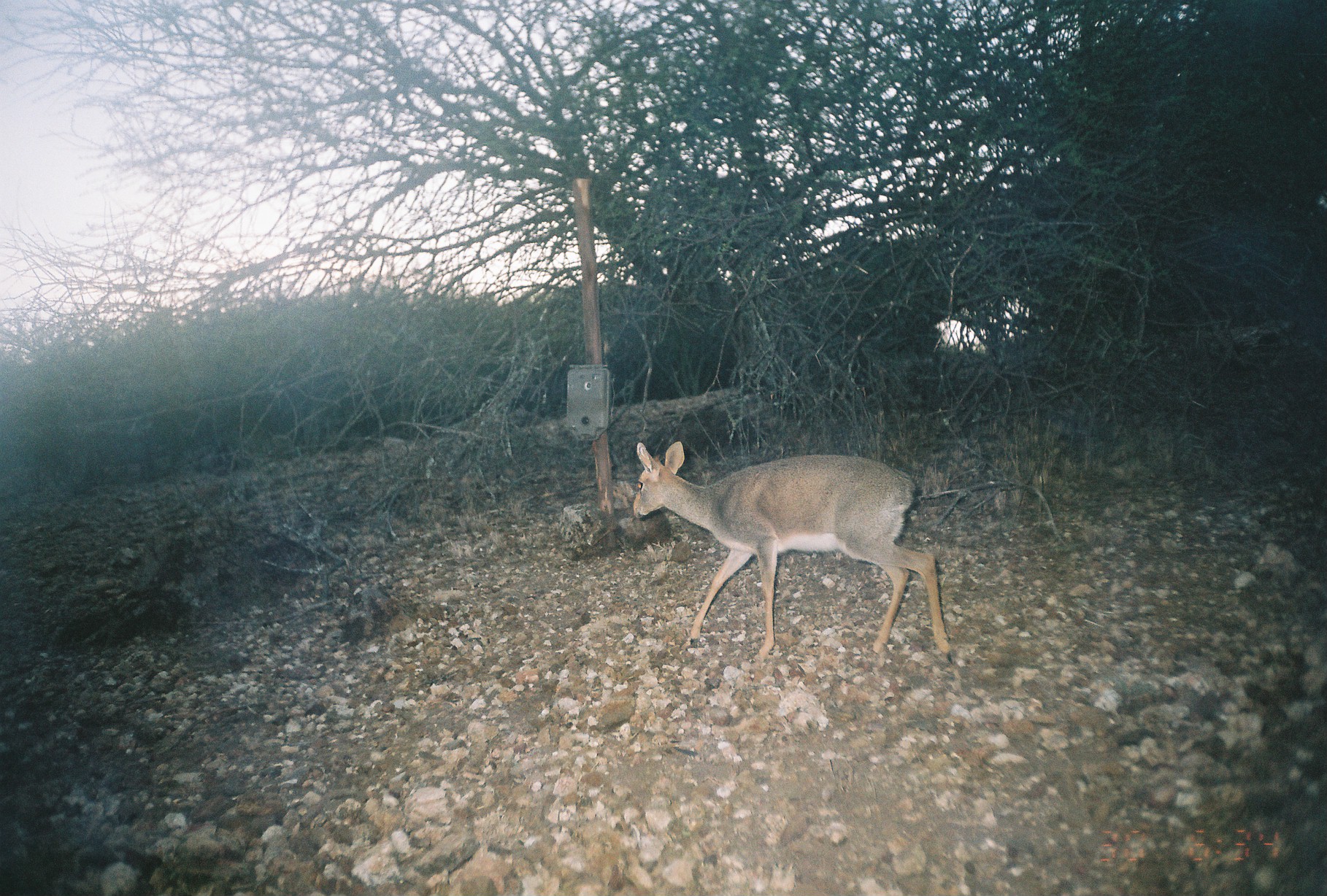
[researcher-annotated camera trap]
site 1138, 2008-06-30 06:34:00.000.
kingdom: Animalia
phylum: Chordata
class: Mammalia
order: Artiodactyla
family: Bovidae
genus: Madoqua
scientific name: Madoqua guentheri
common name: günther's dik-dik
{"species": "Madoqua guentheri (günther's dik-dik)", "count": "1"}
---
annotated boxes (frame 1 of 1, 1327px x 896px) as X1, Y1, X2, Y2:
madoqua guentheri: 633, 441, 954, 663